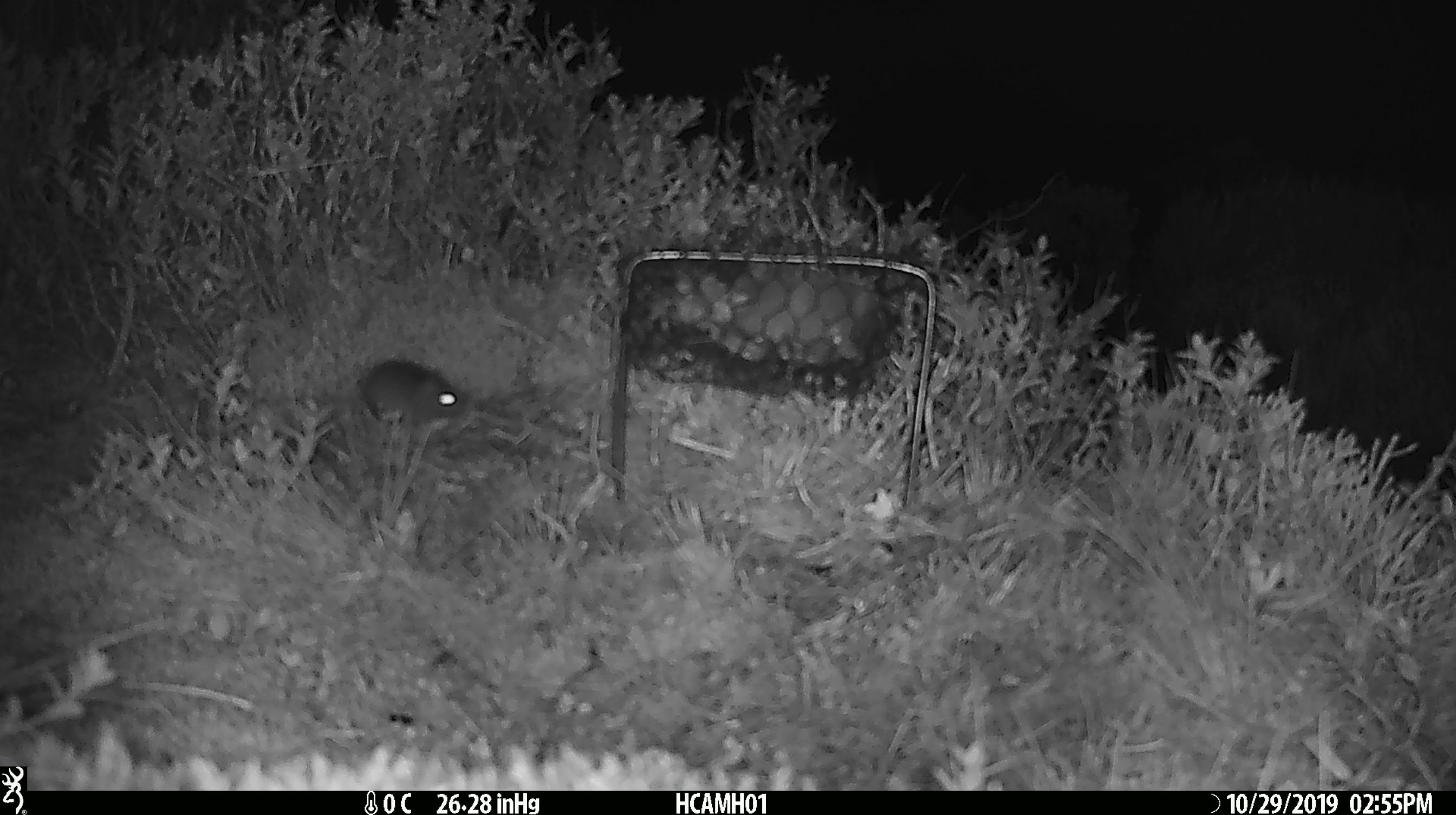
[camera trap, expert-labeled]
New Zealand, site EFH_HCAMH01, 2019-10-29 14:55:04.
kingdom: Animalia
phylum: Chordata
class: Mammalia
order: Rodentia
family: Muridae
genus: Mus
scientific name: Mus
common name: mouse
Mouse (Mus).